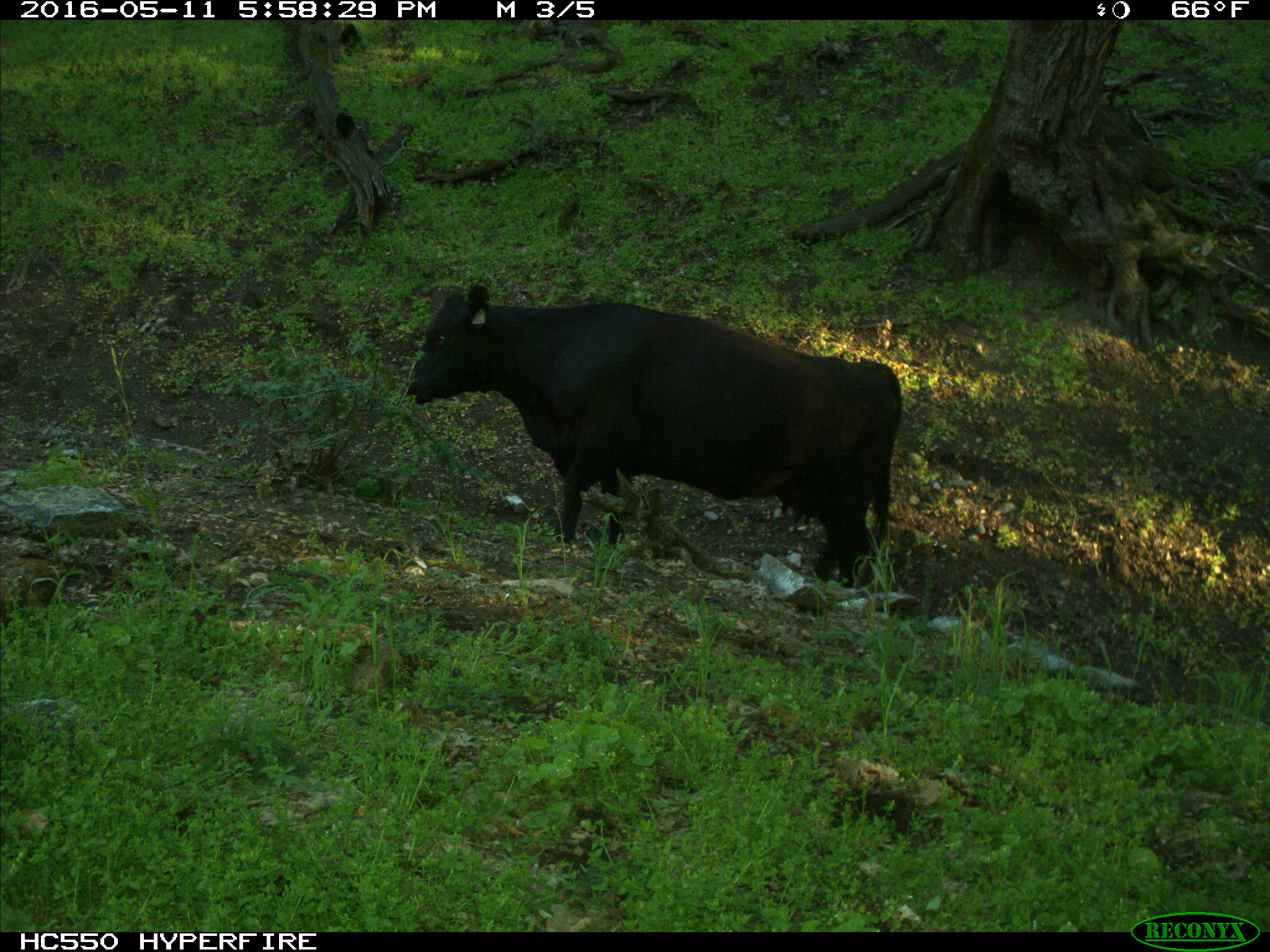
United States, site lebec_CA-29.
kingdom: Animalia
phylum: Chordata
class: Mammalia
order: Artiodactyla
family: Bovidae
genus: Bos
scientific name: Bos taurus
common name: domestic cow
Bos taurus (domestic cow).